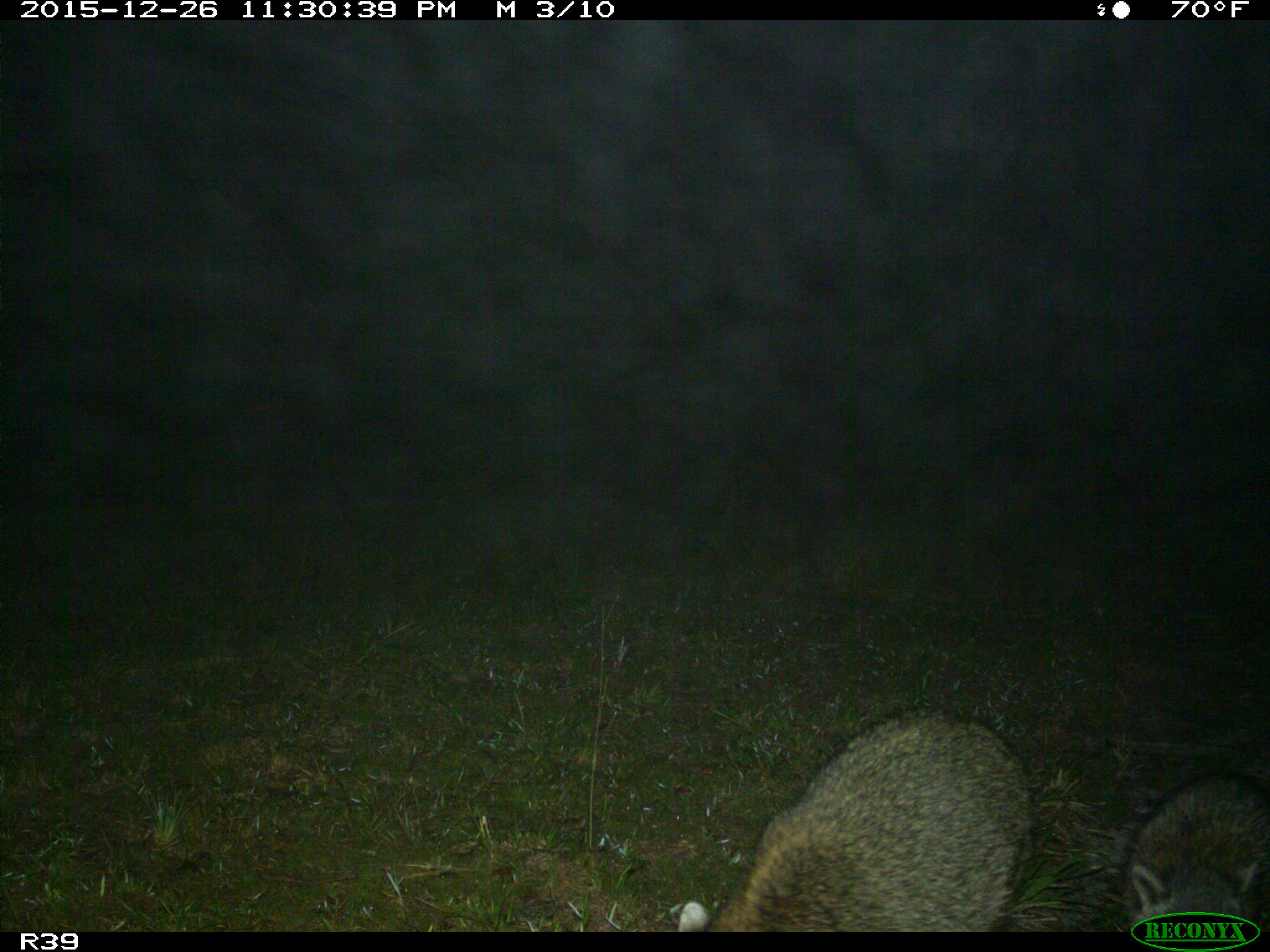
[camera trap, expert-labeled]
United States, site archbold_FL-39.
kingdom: Animalia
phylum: Chordata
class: Mammalia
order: Carnivora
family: Procyonidae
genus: Procyon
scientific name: Procyon lotor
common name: common raccoon